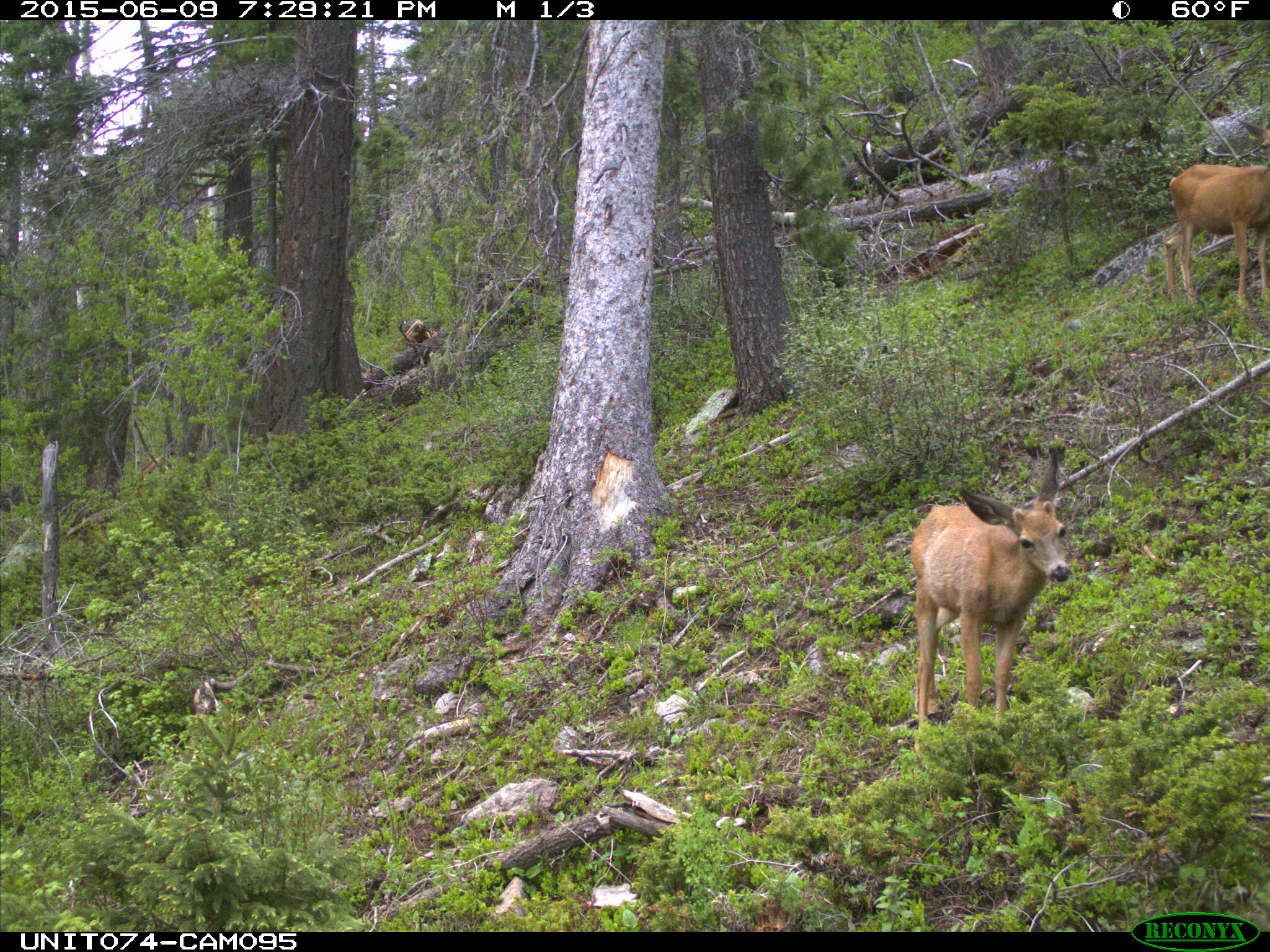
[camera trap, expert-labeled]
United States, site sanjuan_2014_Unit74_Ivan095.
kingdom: Animalia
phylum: Chordata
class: Mammalia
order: Artiodactyla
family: Cervidae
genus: Odocoileus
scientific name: Odocoileus hemionus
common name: mule deer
Odocoileus hemionus (mule deer).